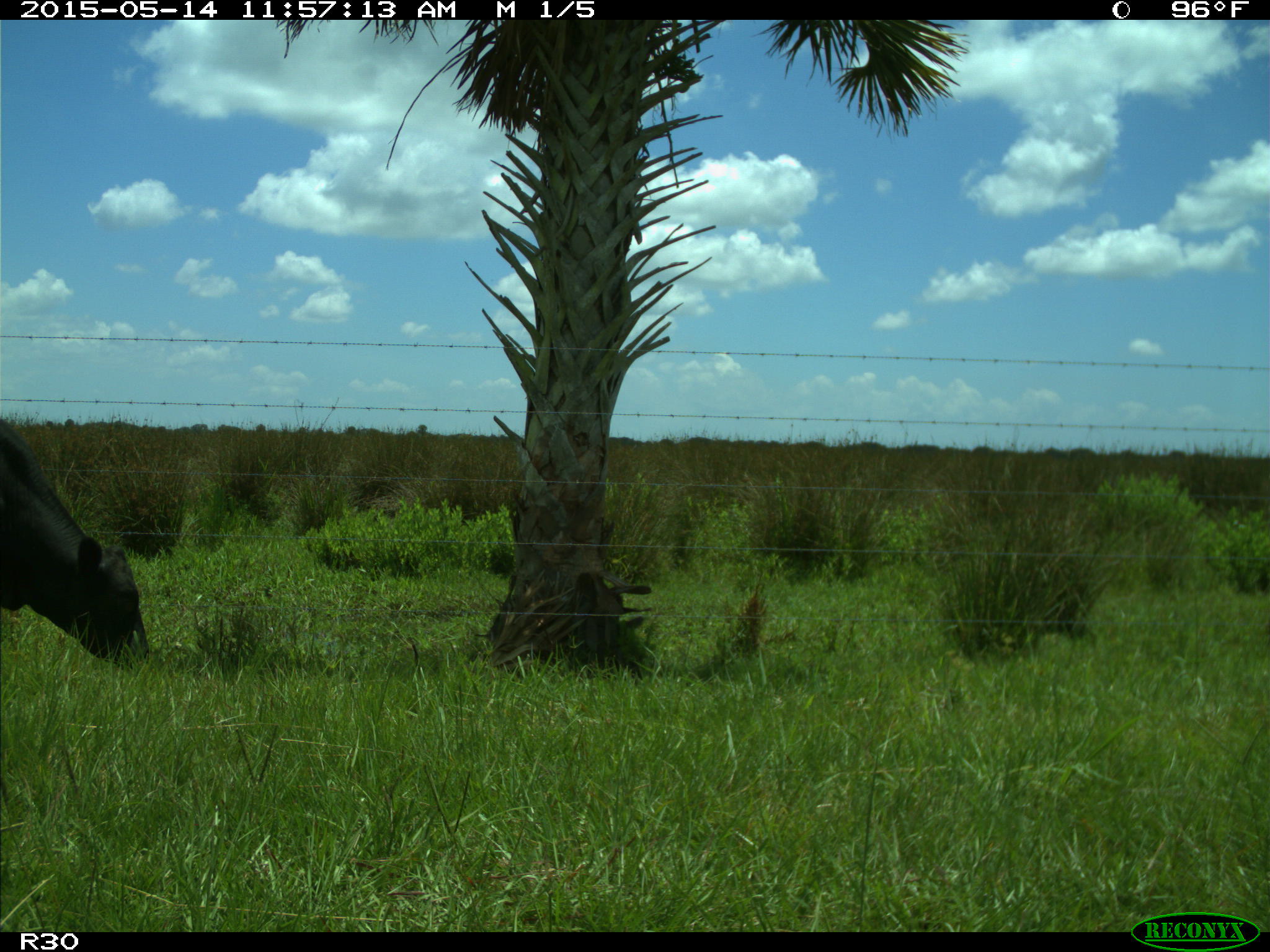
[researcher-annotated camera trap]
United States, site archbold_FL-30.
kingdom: Animalia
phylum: Chordata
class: Mammalia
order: Artiodactyla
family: Bovidae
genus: Bos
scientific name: Bos taurus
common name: domestic cow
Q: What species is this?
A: Bos taurus (domestic cow).